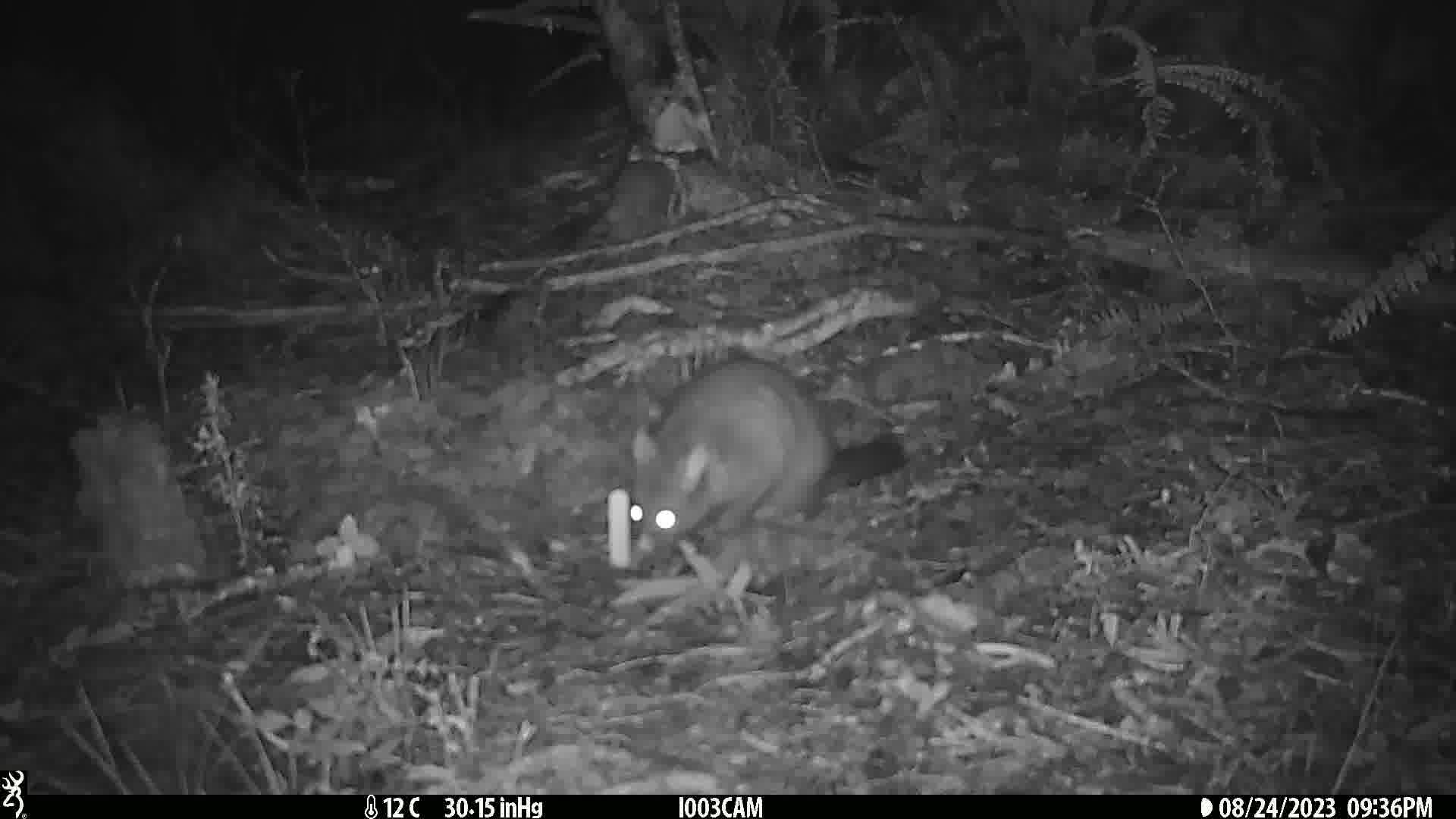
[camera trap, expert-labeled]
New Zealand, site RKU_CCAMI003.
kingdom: Animalia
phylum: Chordata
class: Mammalia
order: Diprotodontia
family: Phalangeridae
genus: Trichosurus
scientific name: Trichosurus vulpecula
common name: common brushtail possum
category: possum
Possum (common brushtail possum) (Trichosurus vulpecula).